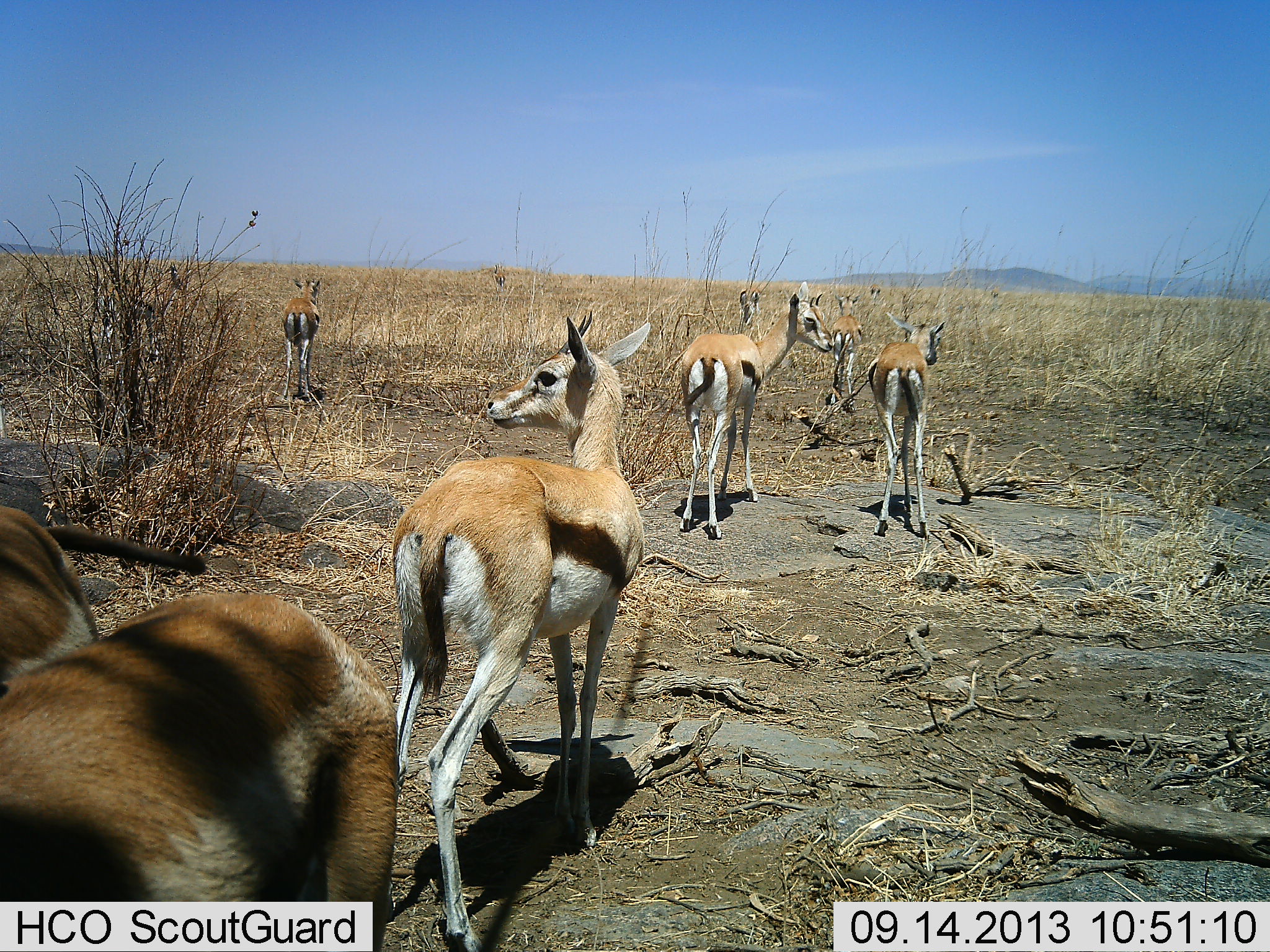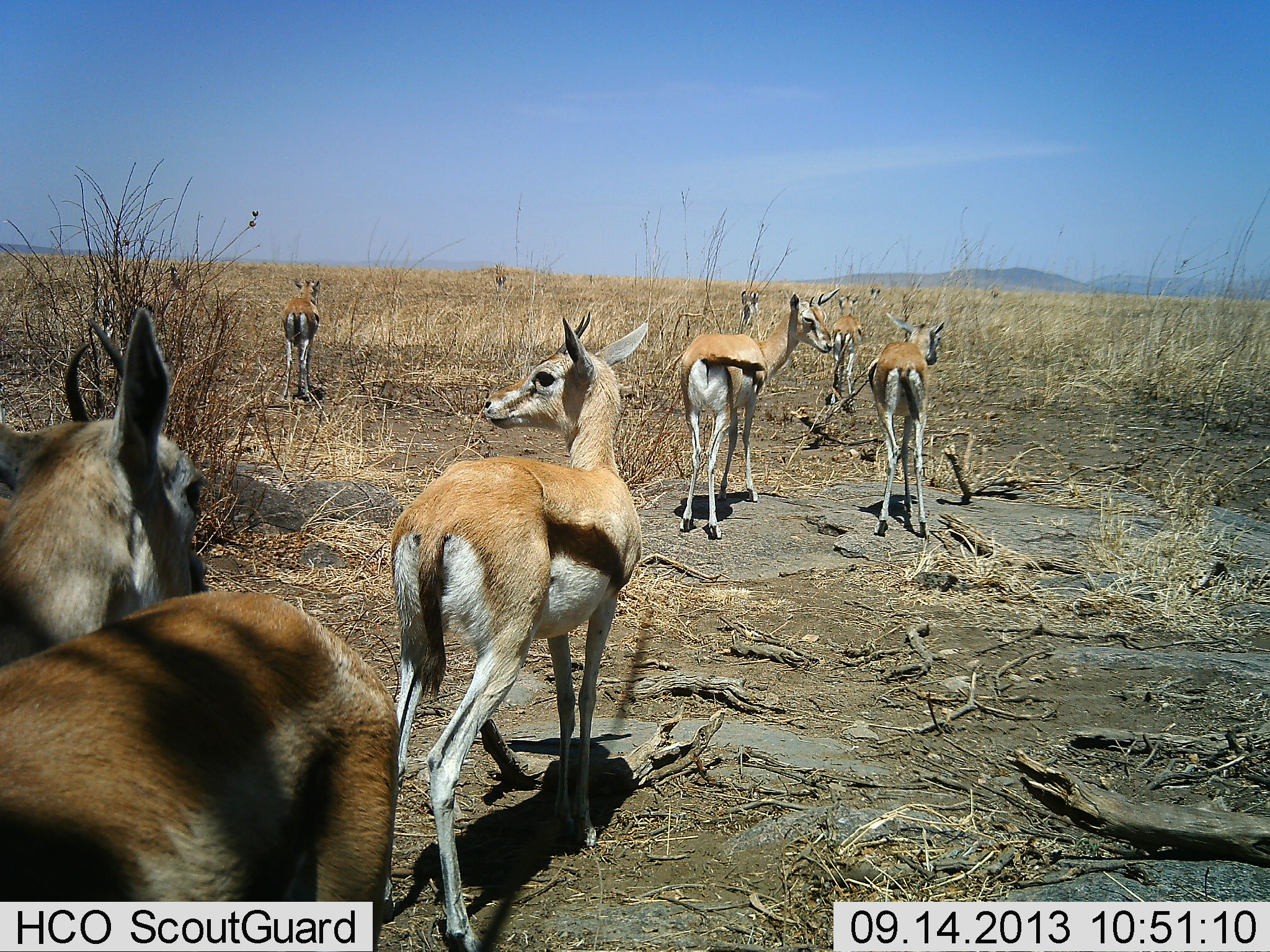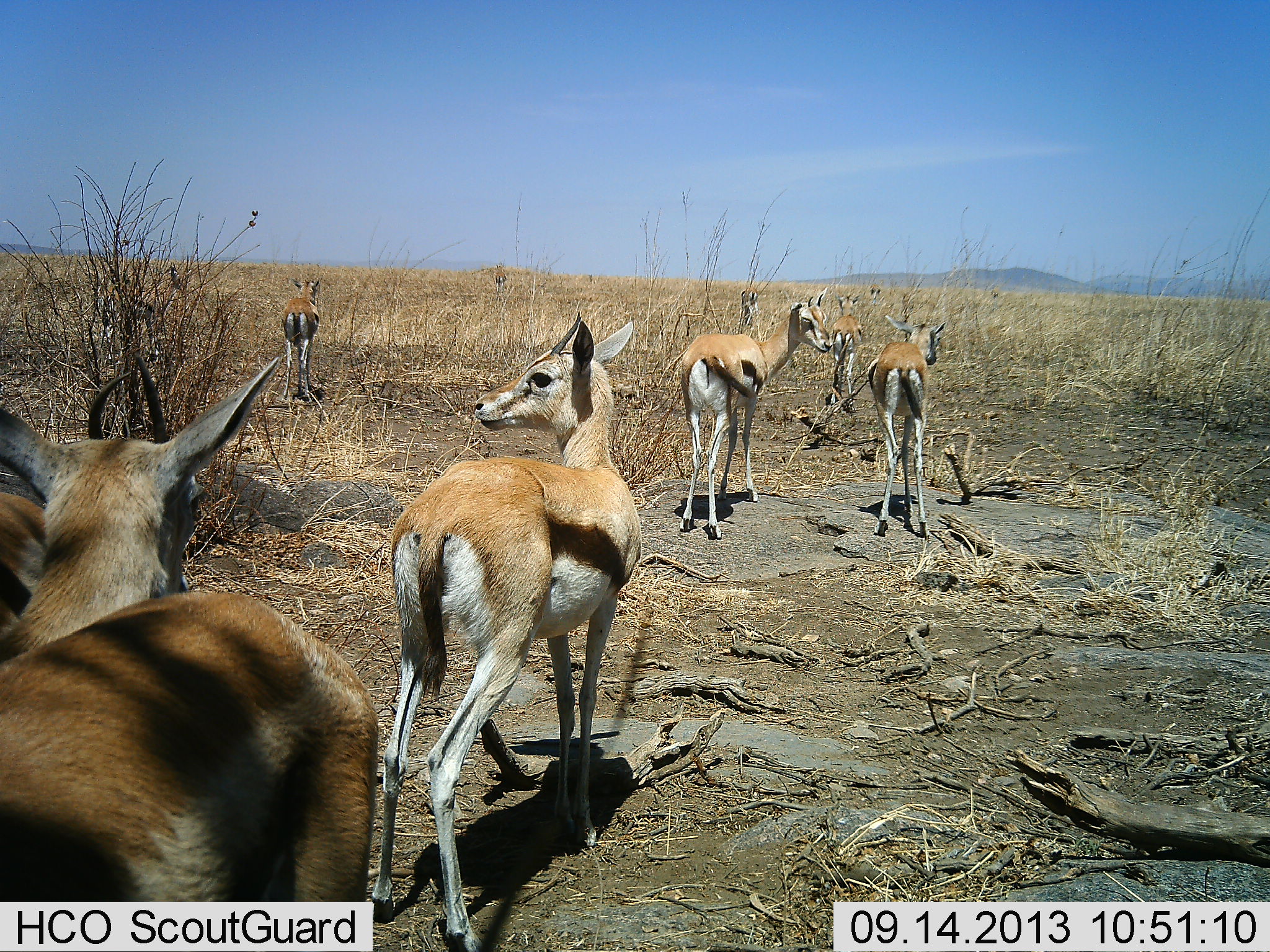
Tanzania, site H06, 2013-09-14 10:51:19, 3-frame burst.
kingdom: Animalia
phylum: Chordata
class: Mammalia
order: Artiodactyla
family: Bovidae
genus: Eudorcas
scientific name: Eudorcas thomsonii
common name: thomson's gazelle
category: gazellethomsons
Gazellethomsons (thomson's gazelle) (Eudorcas thomsonii), count 8. Behavior (volunteer vote fractions): standing 90%, resting 0%, moving 20%, interacting 0%. Young present (vote fraction): 0%. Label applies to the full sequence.